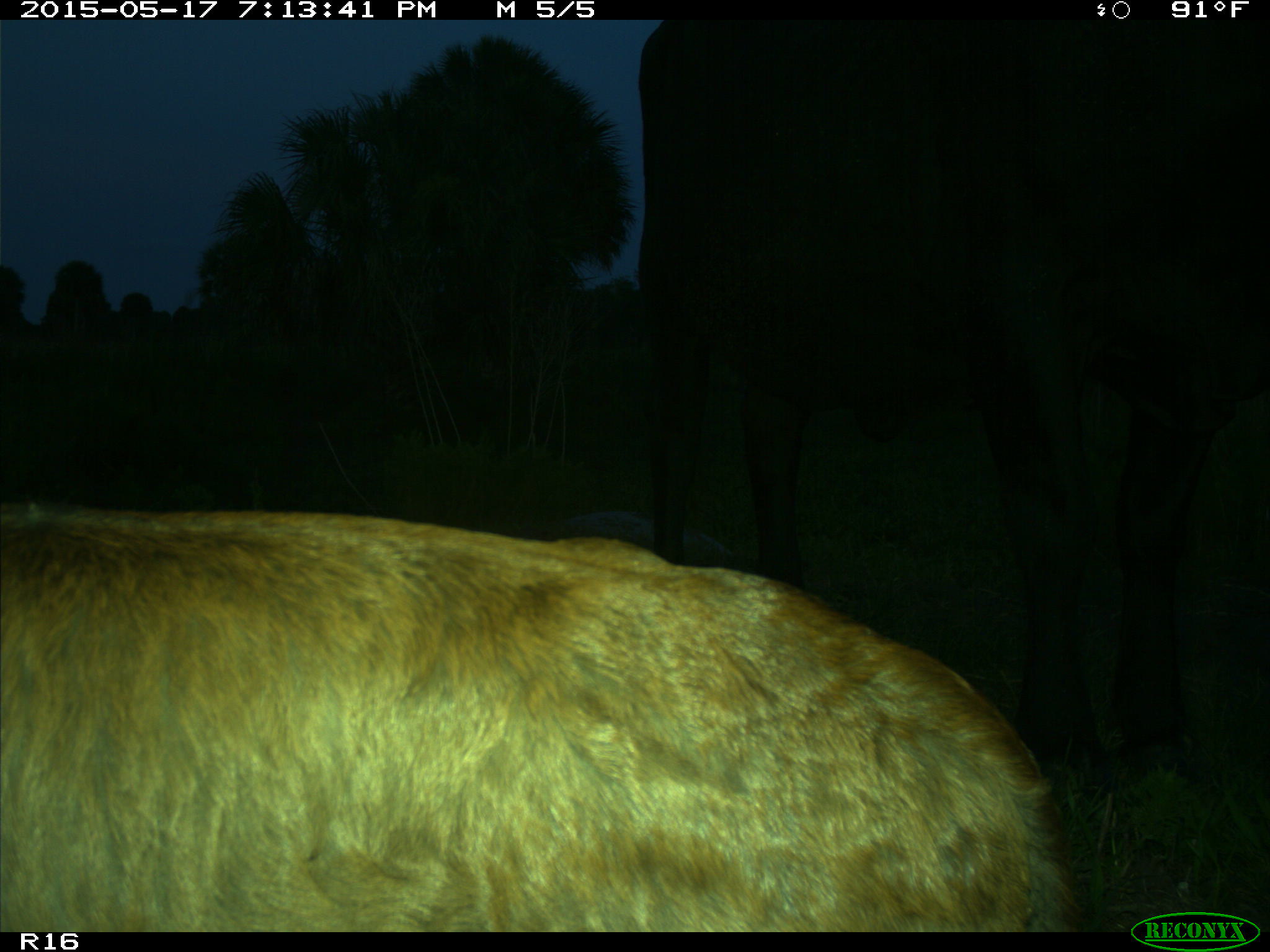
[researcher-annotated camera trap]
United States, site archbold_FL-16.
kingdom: Animalia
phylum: Chordata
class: Mammalia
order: Artiodactyla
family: Bovidae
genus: Bos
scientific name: Bos taurus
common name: domestic cow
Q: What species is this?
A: Bos taurus (domestic cow).